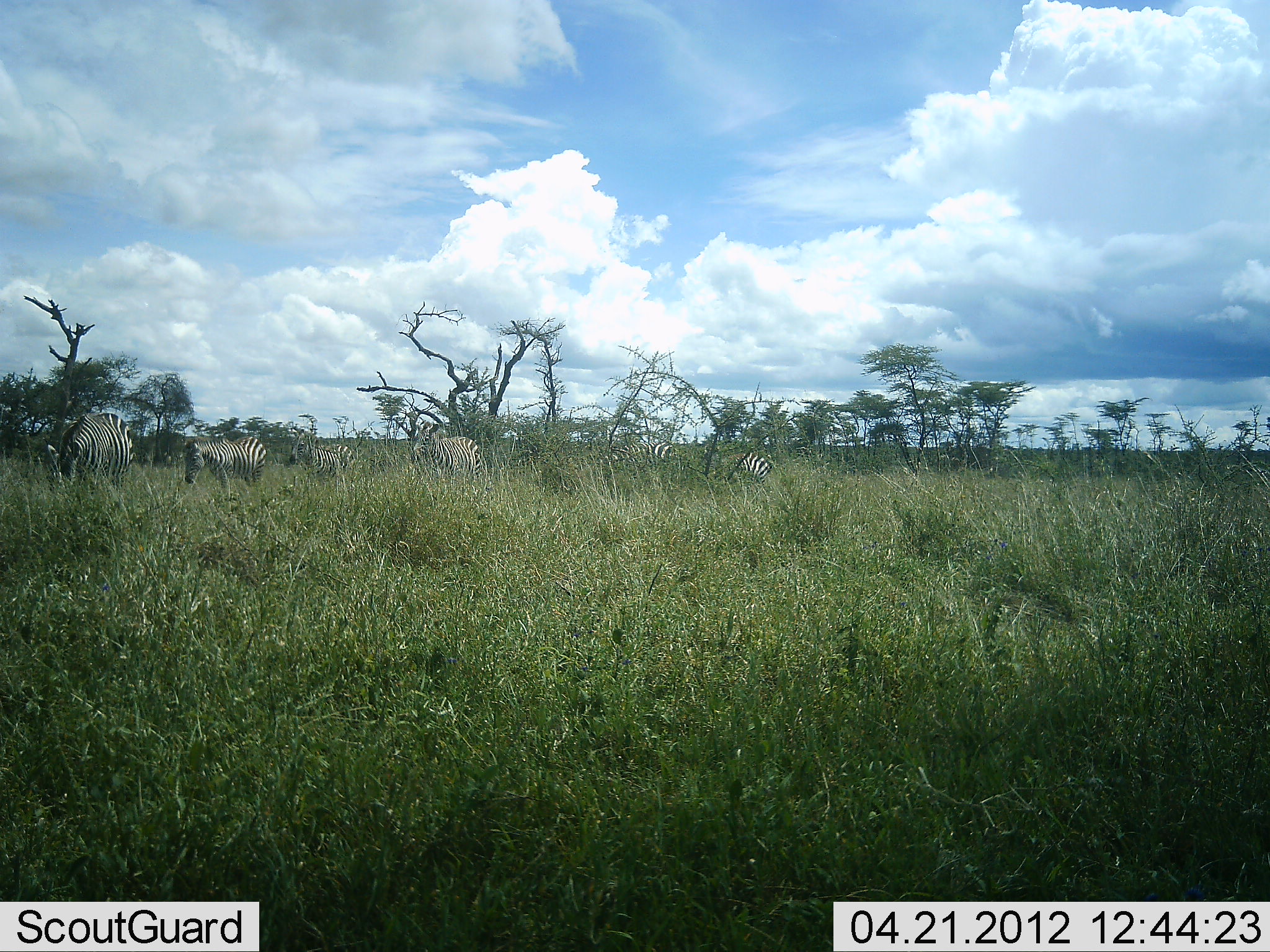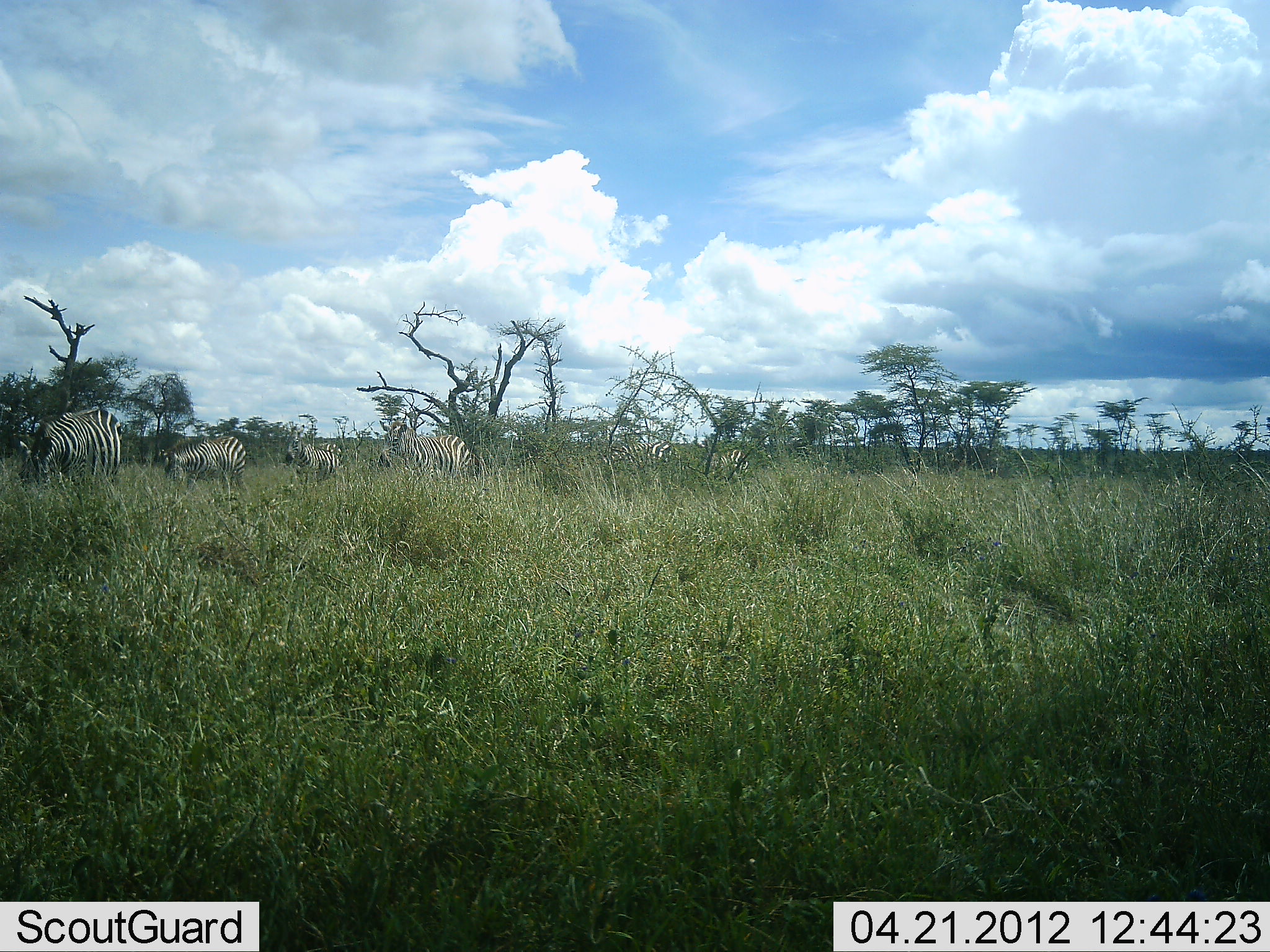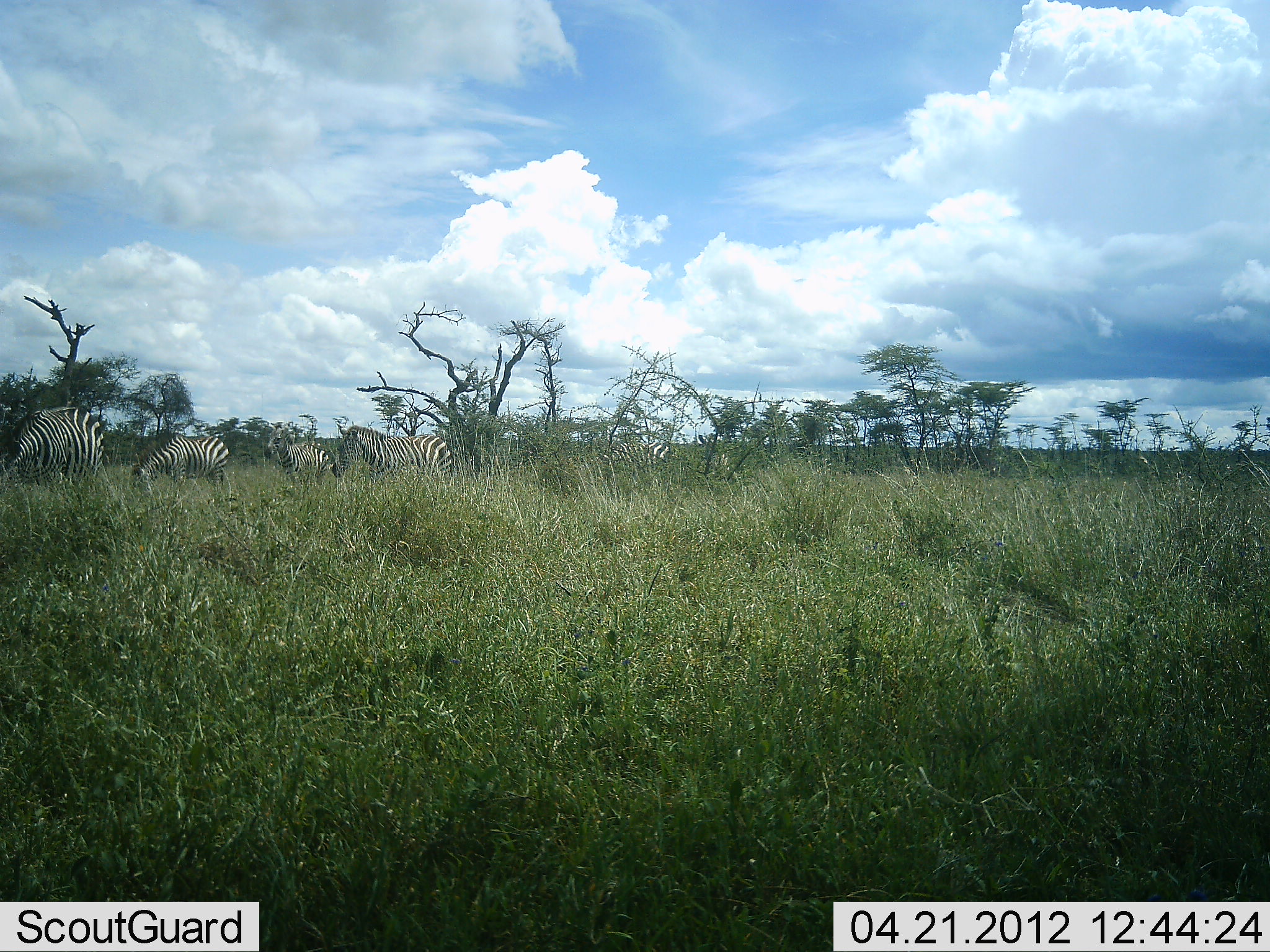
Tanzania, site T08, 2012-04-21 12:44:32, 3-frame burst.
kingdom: Animalia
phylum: Chordata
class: Mammalia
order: Perissodactyla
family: Equidae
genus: Equus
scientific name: Equus quagga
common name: plains zebra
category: zebra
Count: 6.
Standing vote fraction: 15%.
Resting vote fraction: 0%.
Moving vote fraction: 85%.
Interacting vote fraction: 0%.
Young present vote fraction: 10%.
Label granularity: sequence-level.